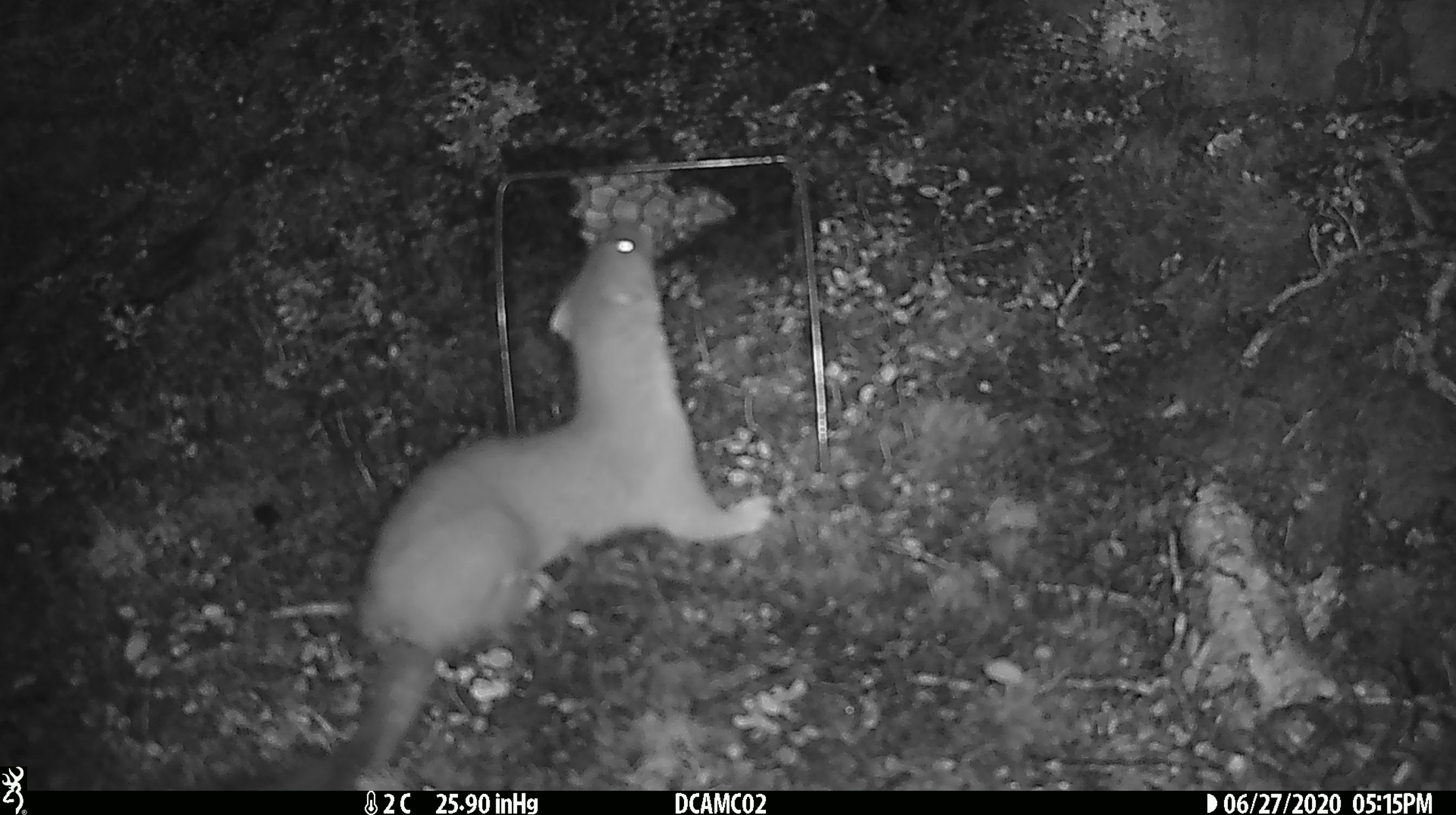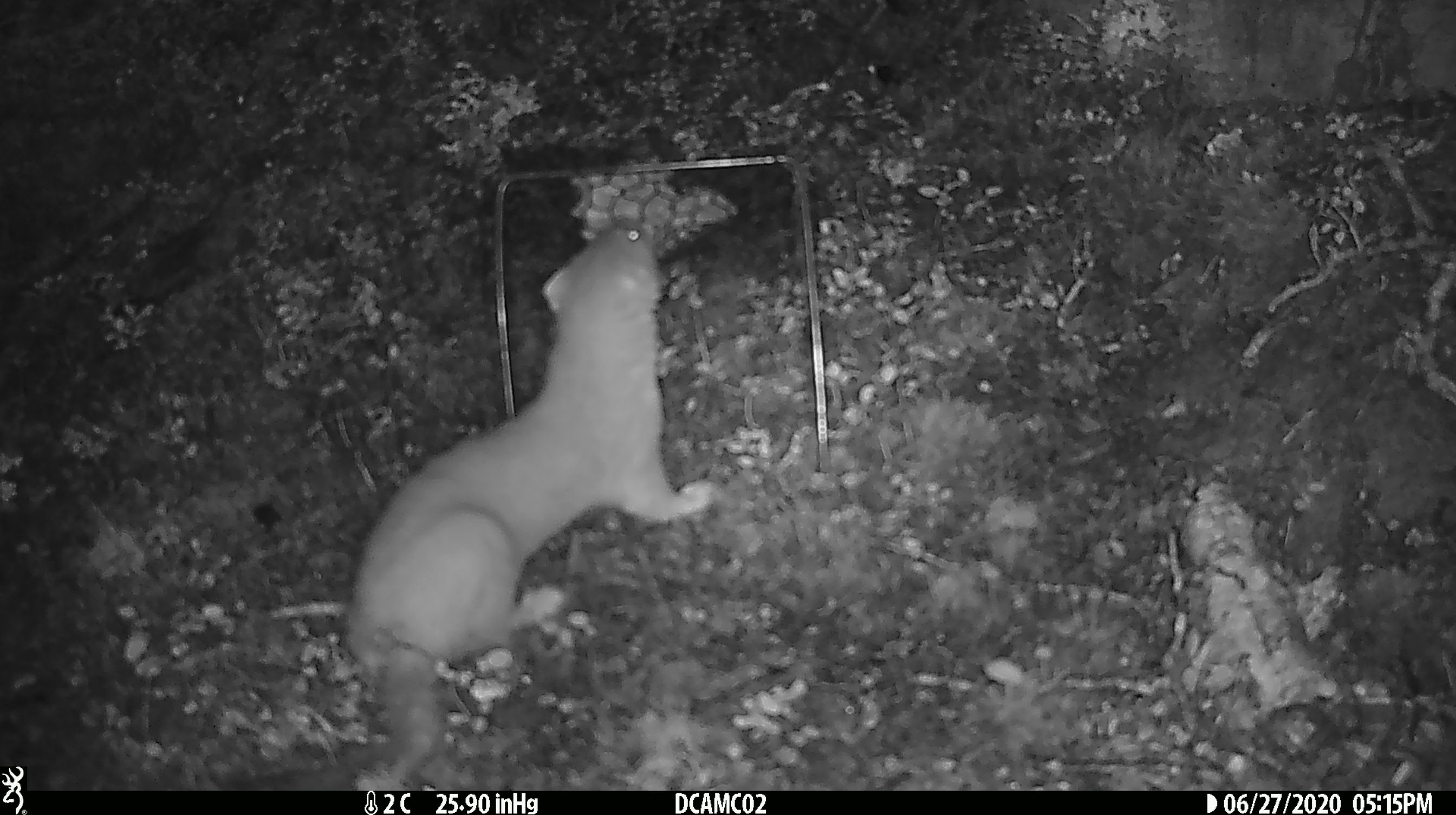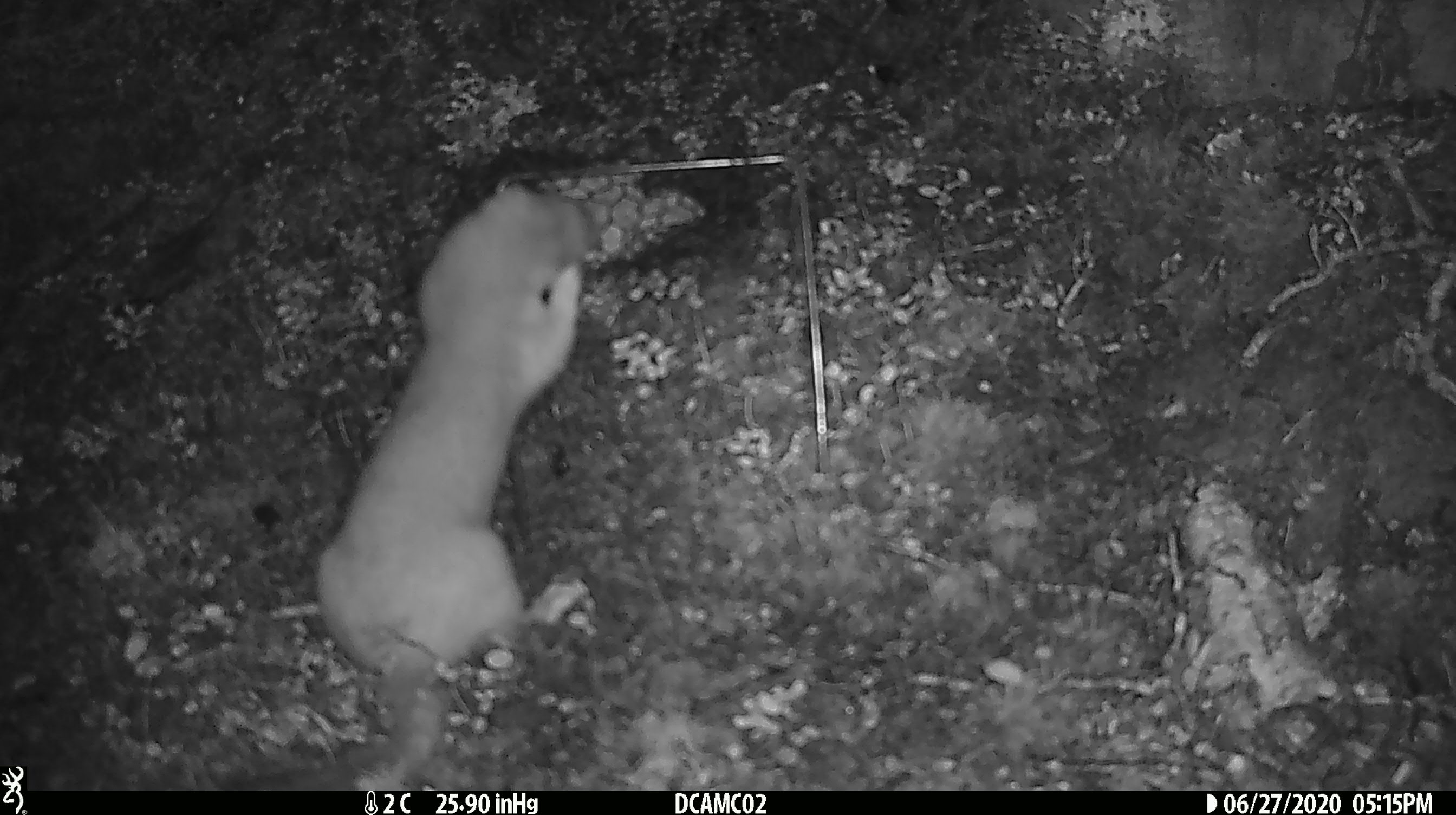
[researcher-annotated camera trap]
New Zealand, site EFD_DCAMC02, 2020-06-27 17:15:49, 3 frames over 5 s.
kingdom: Animalia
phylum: Chordata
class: Mammalia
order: Carnivora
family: Mustelidae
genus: Mustela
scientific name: Mustela erminea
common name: stoat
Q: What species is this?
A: Stoat (Mustela erminea).